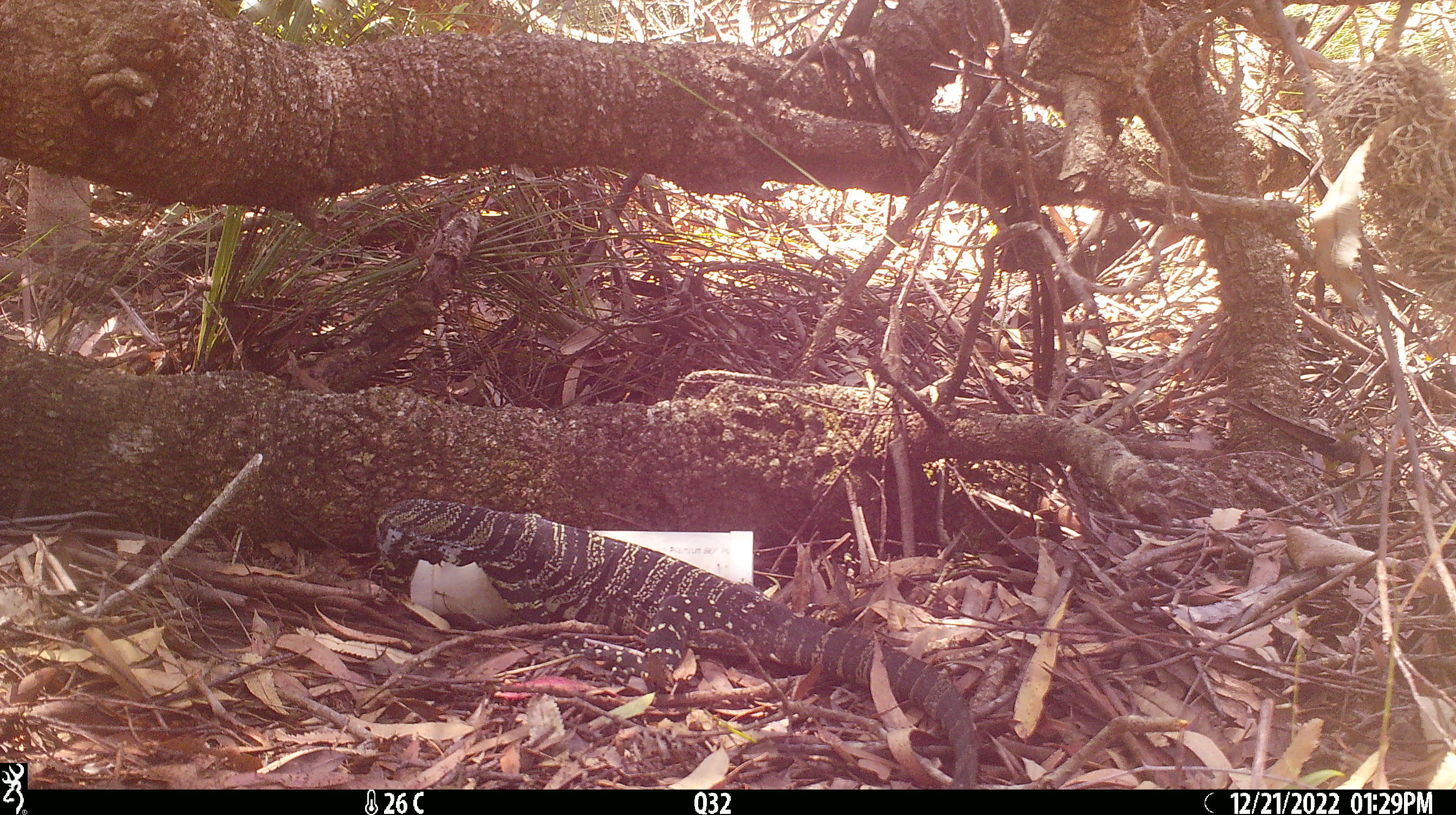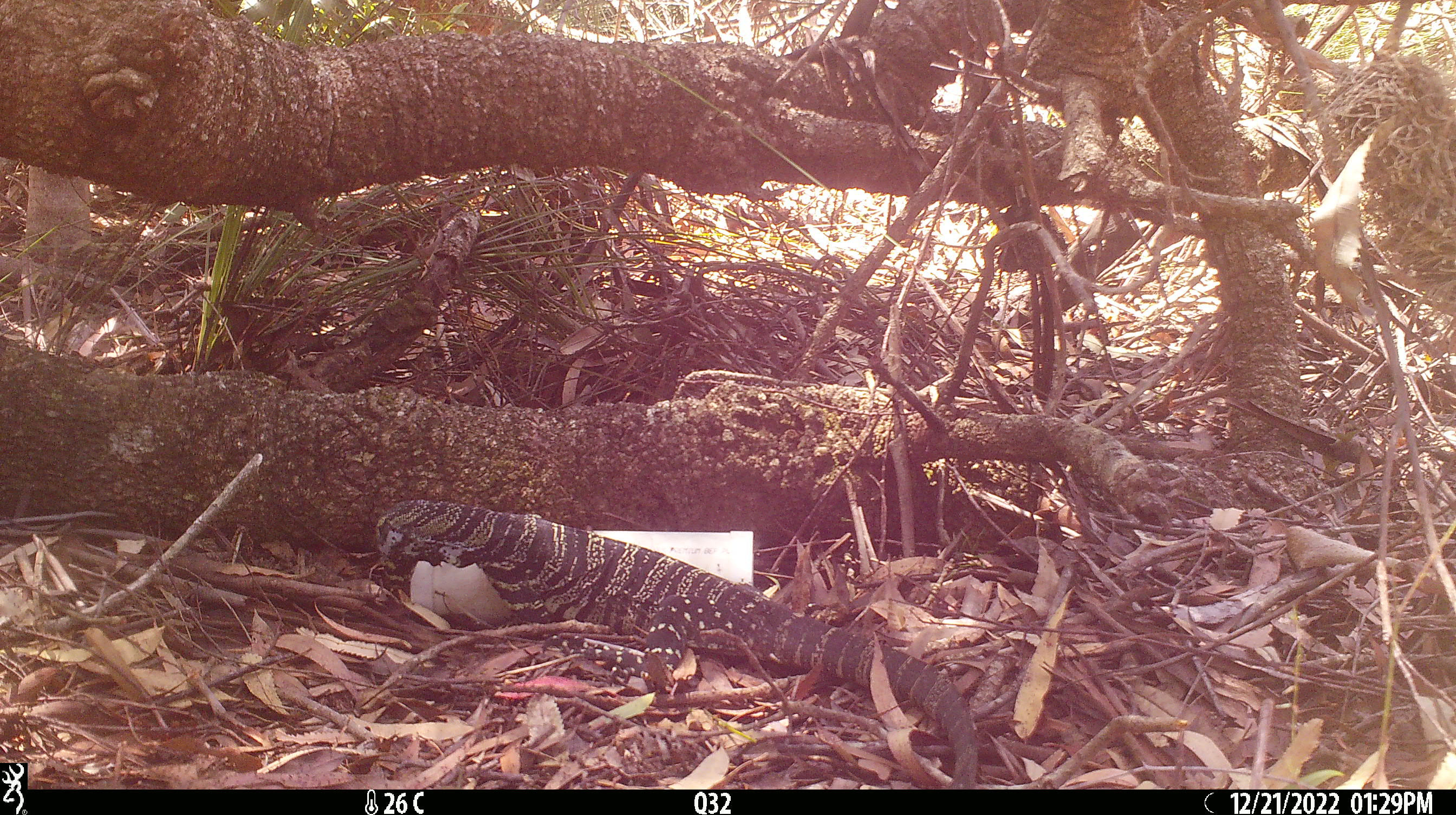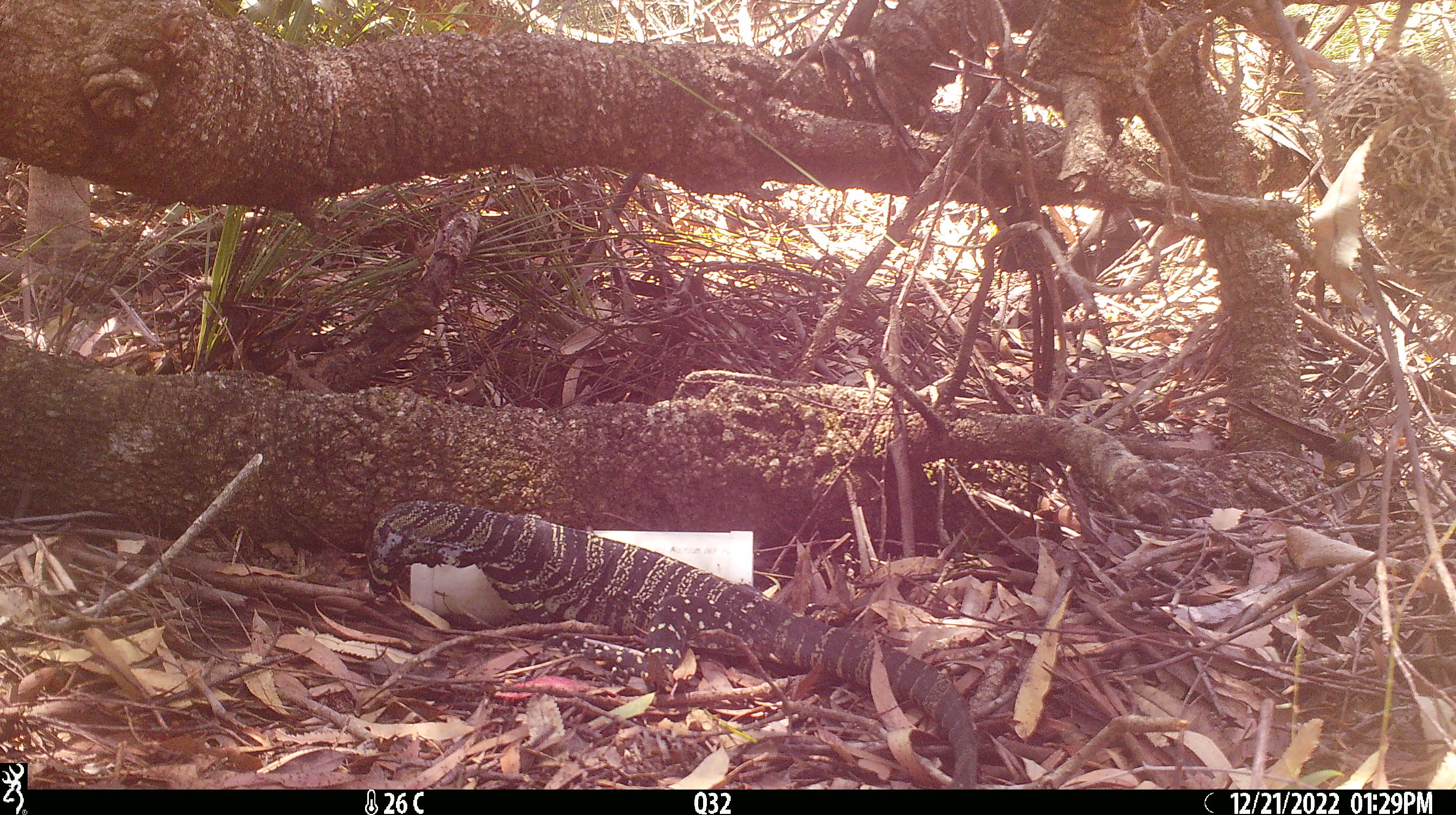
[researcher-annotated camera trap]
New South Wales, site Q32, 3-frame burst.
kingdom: Animalia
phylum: Chordata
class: Reptilia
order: Squamata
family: Varanidae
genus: Varanus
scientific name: Varanus varius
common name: lace monitor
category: goanna